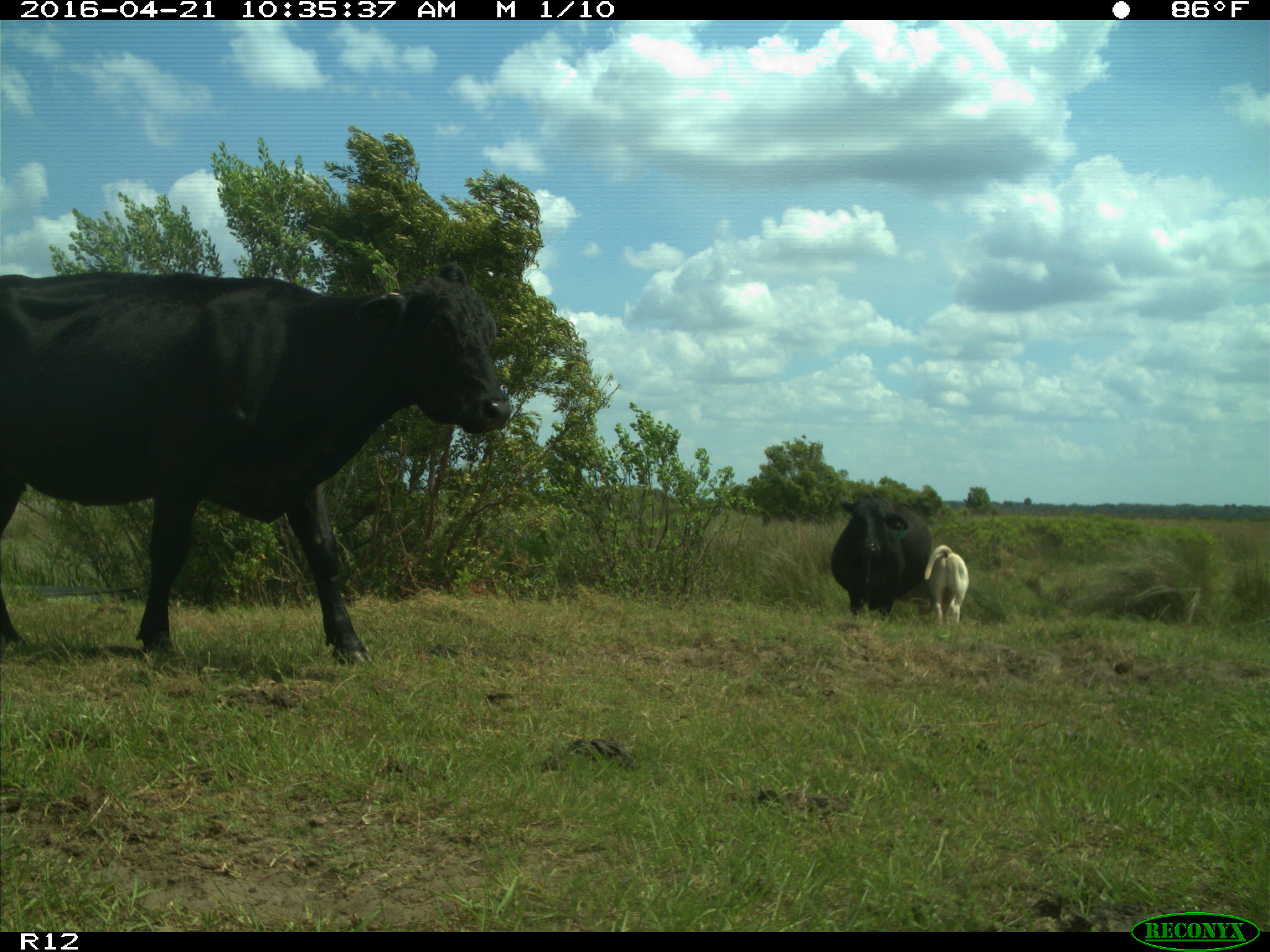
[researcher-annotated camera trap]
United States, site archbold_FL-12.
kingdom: Animalia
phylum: Chordata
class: Mammalia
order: Artiodactyla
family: Bovidae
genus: Bos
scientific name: Bos taurus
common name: domestic cow